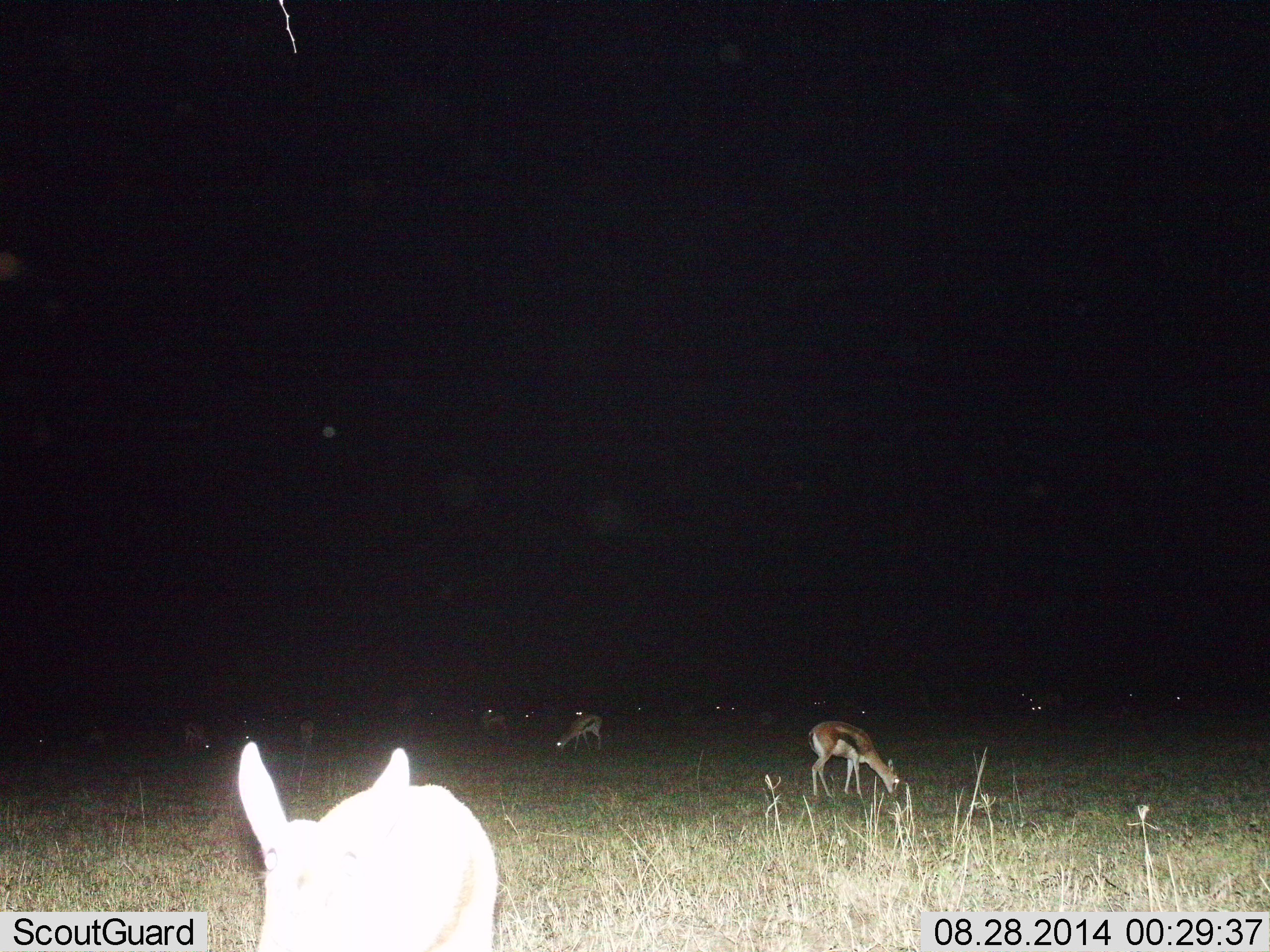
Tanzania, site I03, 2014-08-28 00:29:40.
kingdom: Animalia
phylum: Chordata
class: Mammalia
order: Artiodactyla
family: Bovidae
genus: Eudorcas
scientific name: Eudorcas thomsonii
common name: thomson's gazelle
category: gazellethomsons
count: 11-50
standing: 60%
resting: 0%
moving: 0%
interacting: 0%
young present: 0%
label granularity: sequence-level